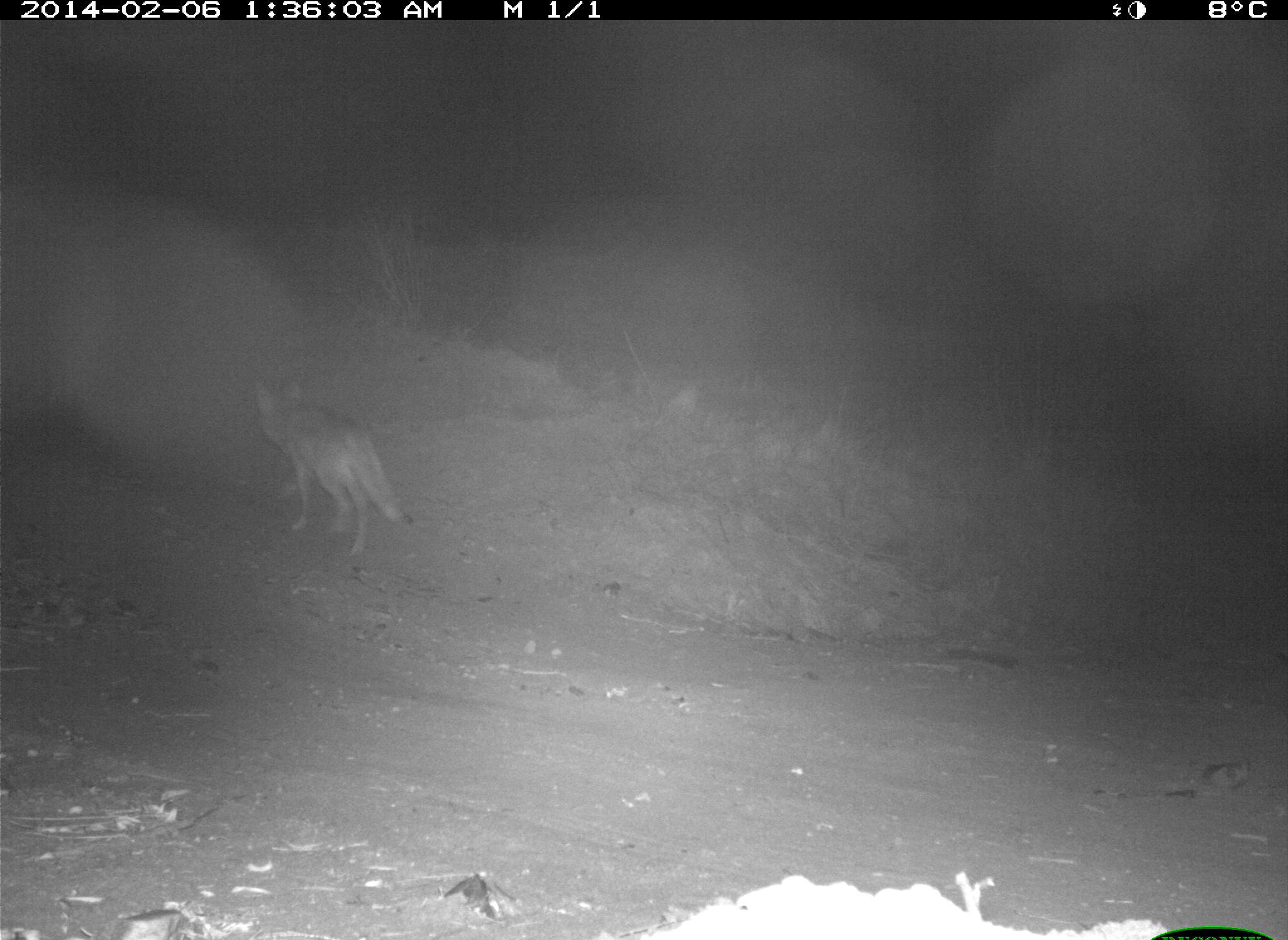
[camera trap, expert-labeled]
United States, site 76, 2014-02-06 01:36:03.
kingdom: Animalia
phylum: Chordata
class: Mammalia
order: Carnivora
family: Canidae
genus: Canis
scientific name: Canis latrans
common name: coyote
Coyote (Canis latrans).